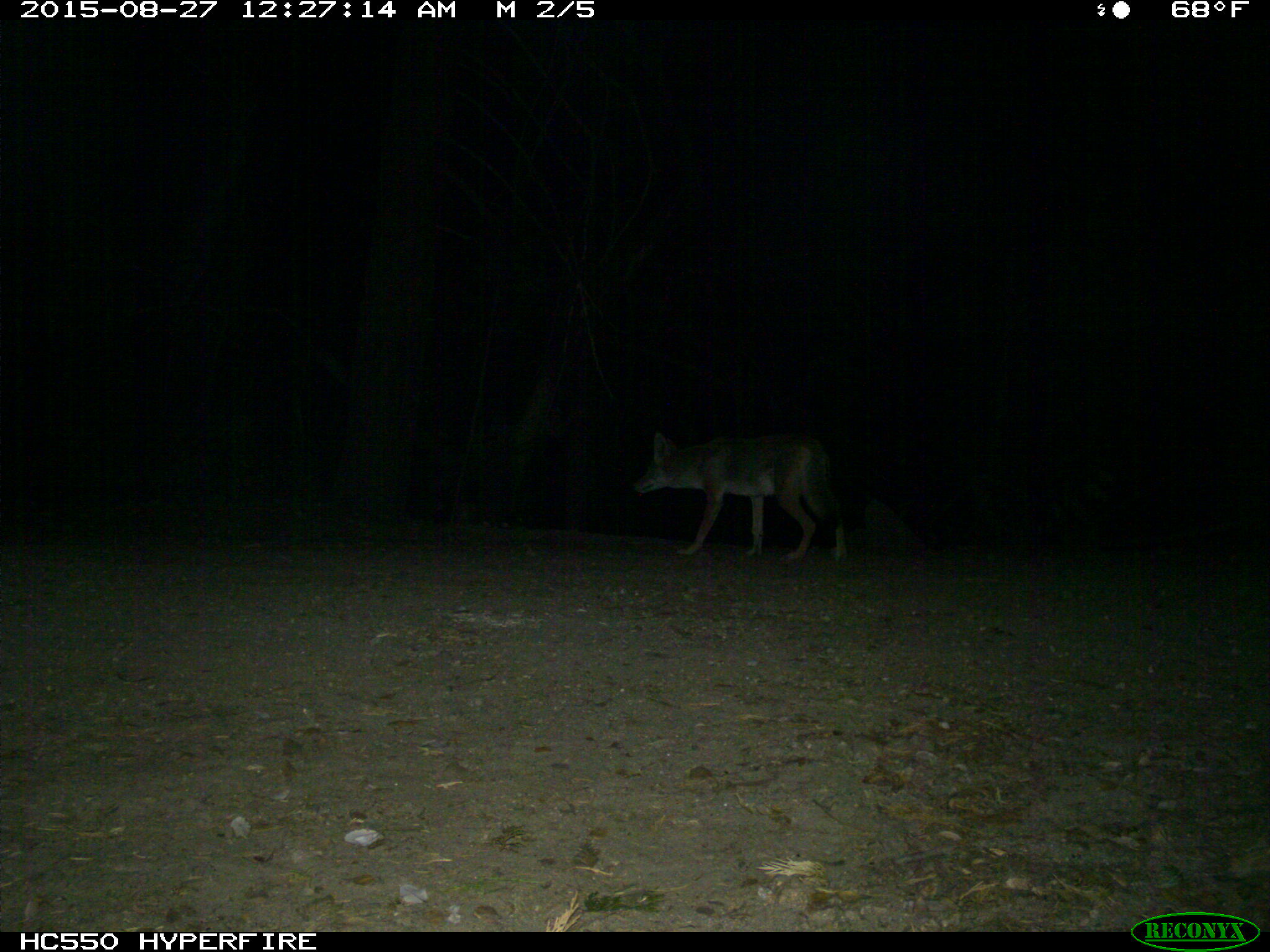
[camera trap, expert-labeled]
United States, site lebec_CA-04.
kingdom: Animalia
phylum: Chordata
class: Mammalia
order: Carnivora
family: Canidae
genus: Canis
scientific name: Canis latrans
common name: coyote